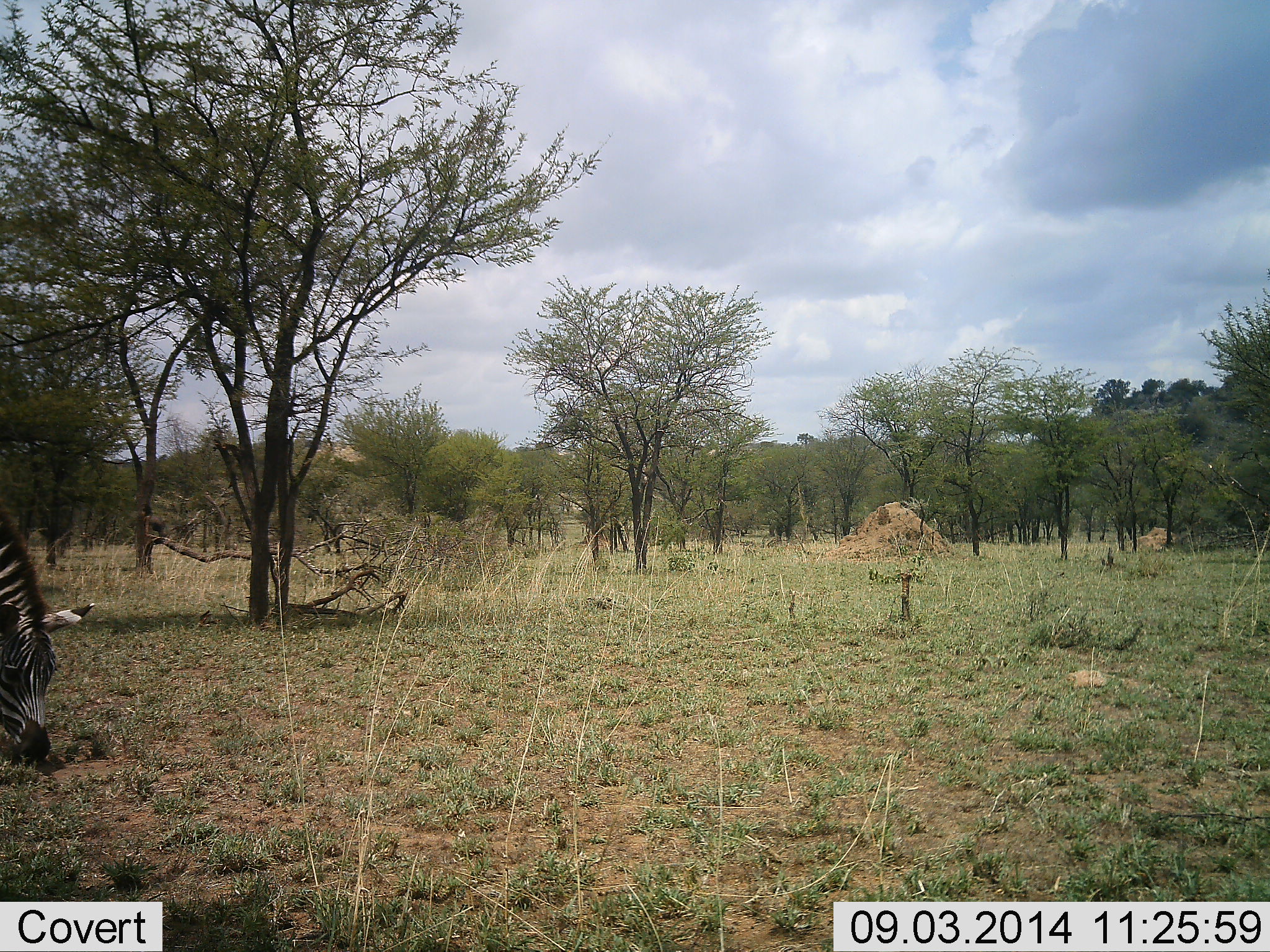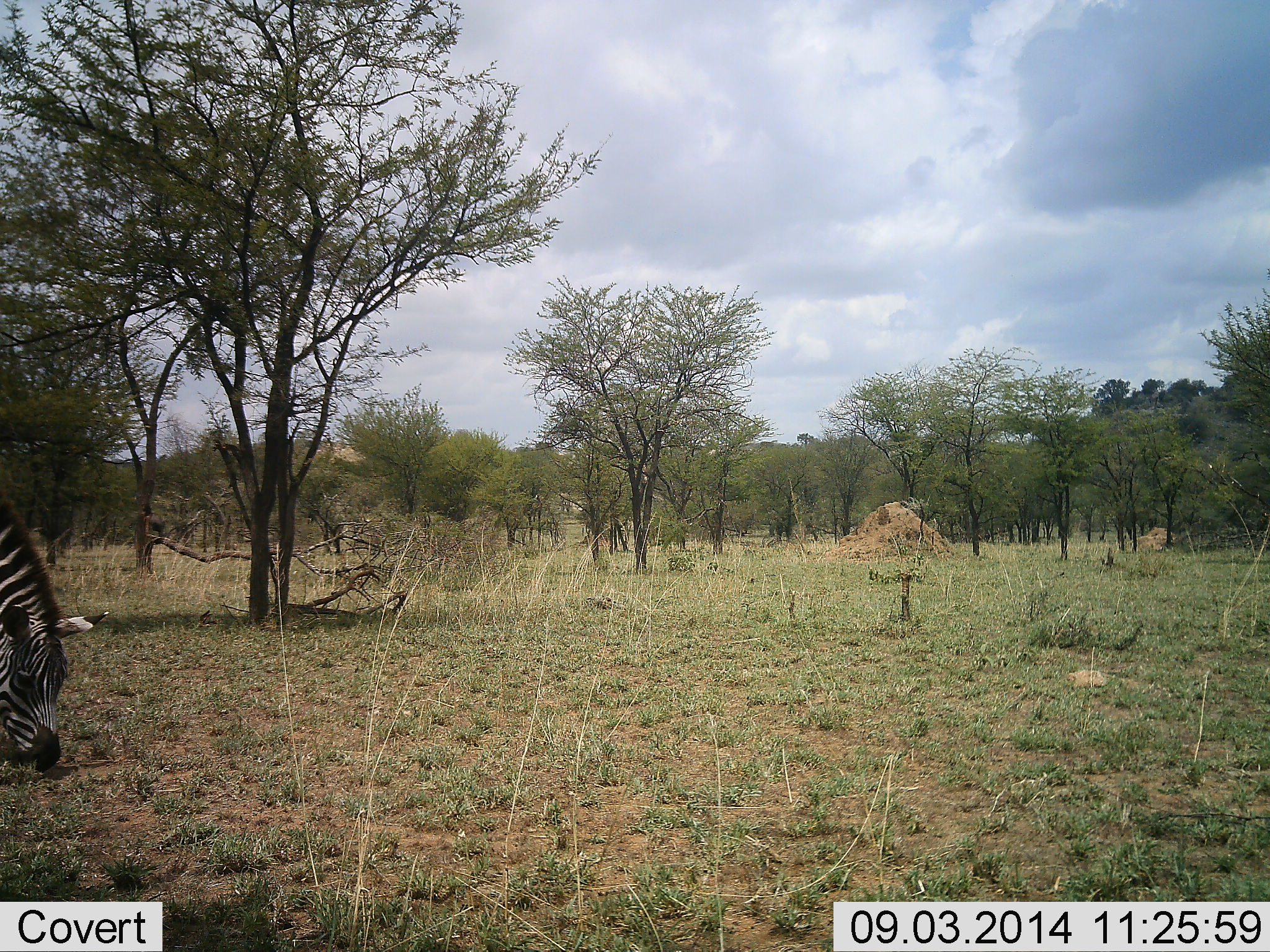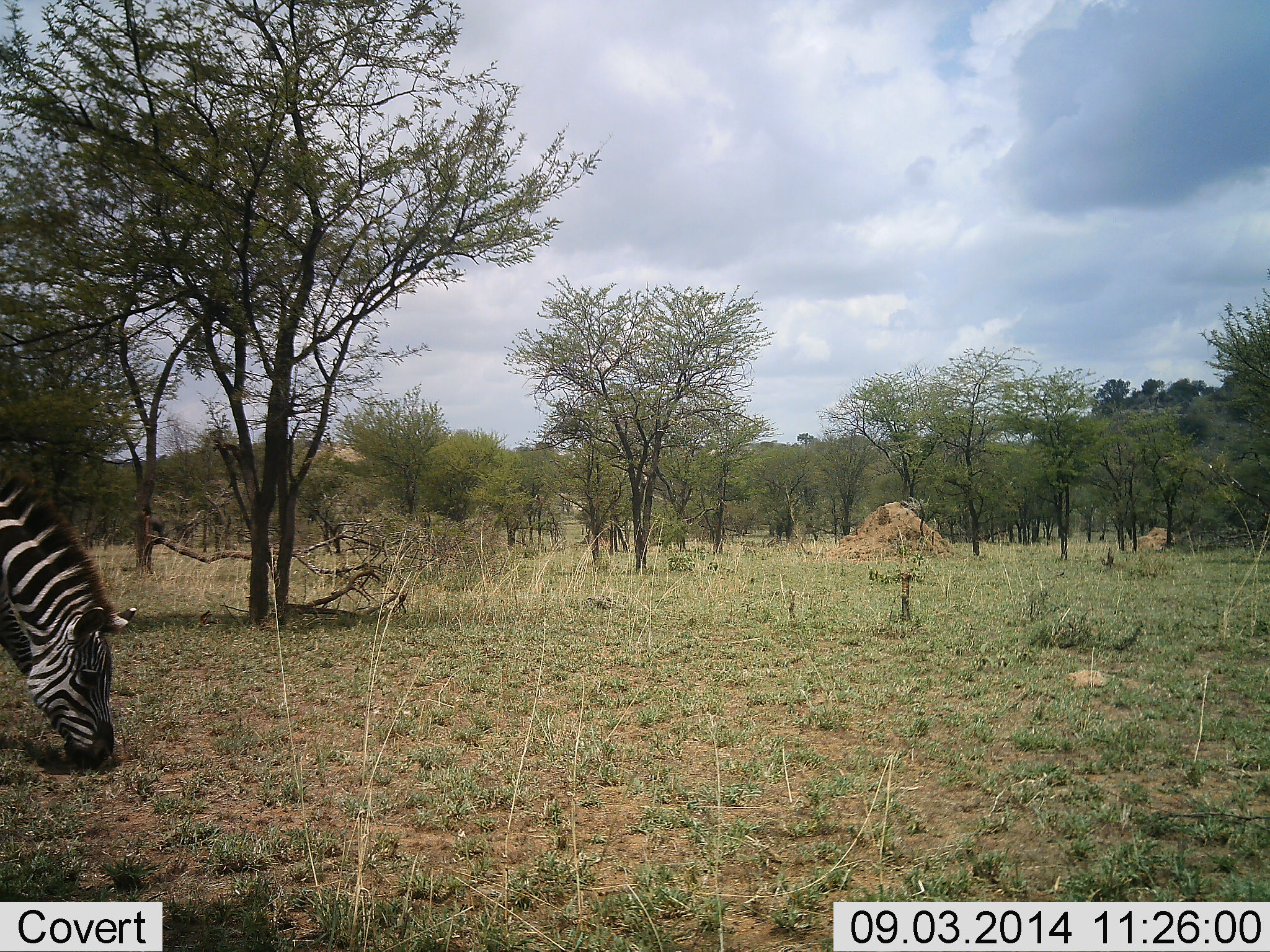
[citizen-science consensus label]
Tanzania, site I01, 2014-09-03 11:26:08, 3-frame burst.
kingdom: Animalia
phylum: Chordata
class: Mammalia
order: Perissodactyla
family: Equidae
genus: Equus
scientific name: Equus quagga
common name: plains zebra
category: zebra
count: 1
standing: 10%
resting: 0%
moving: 10%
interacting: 0%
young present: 0%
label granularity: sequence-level